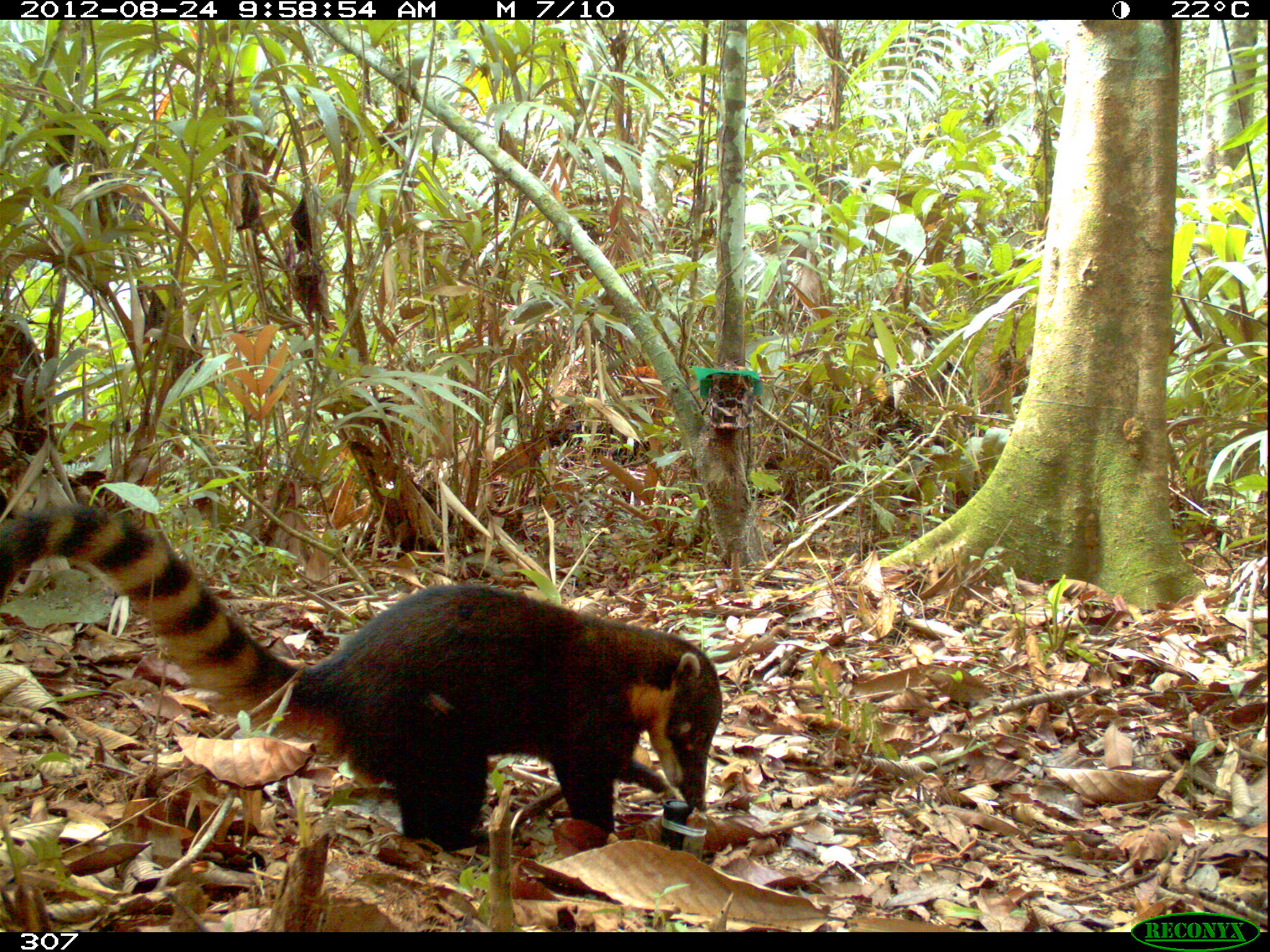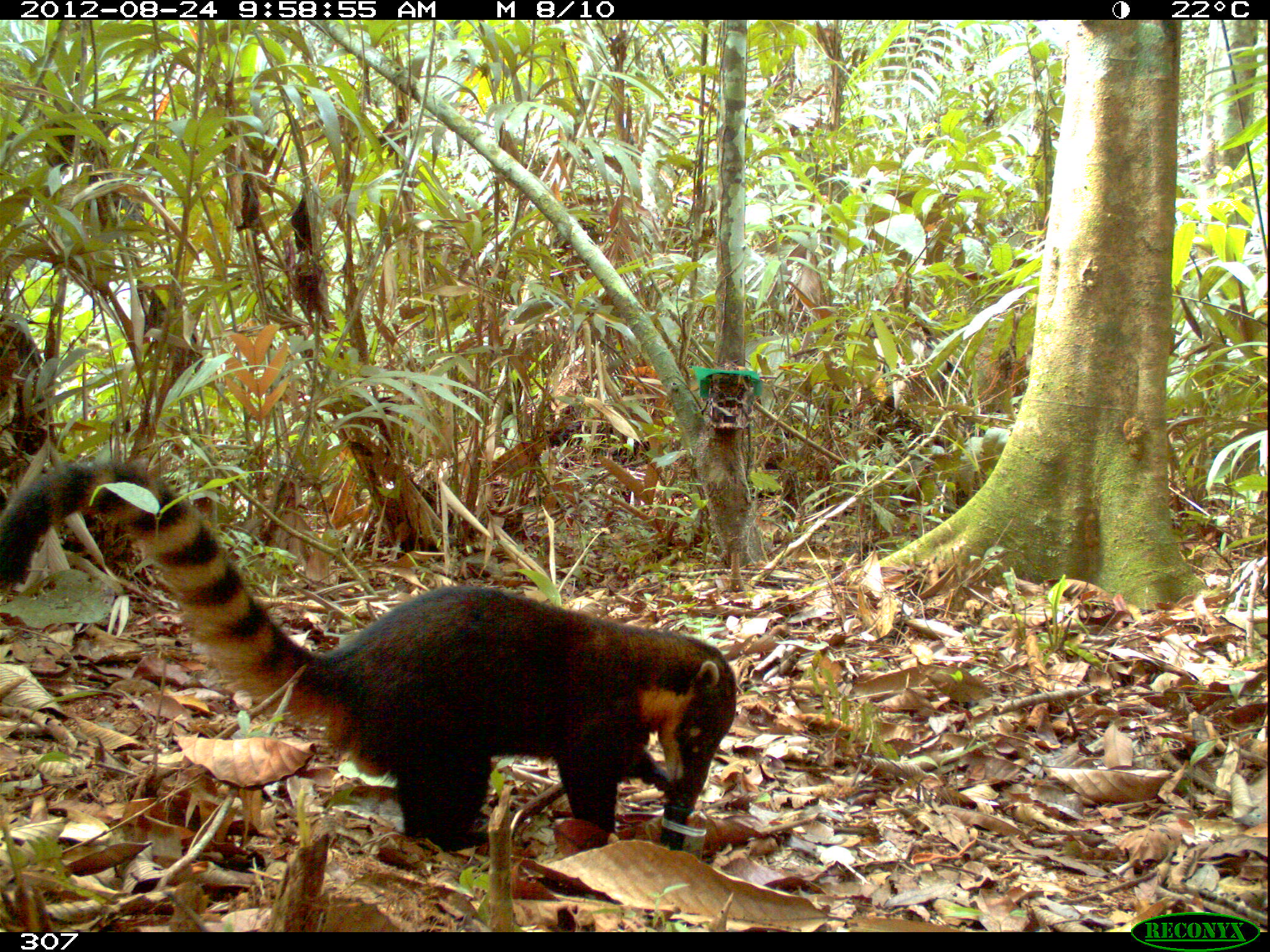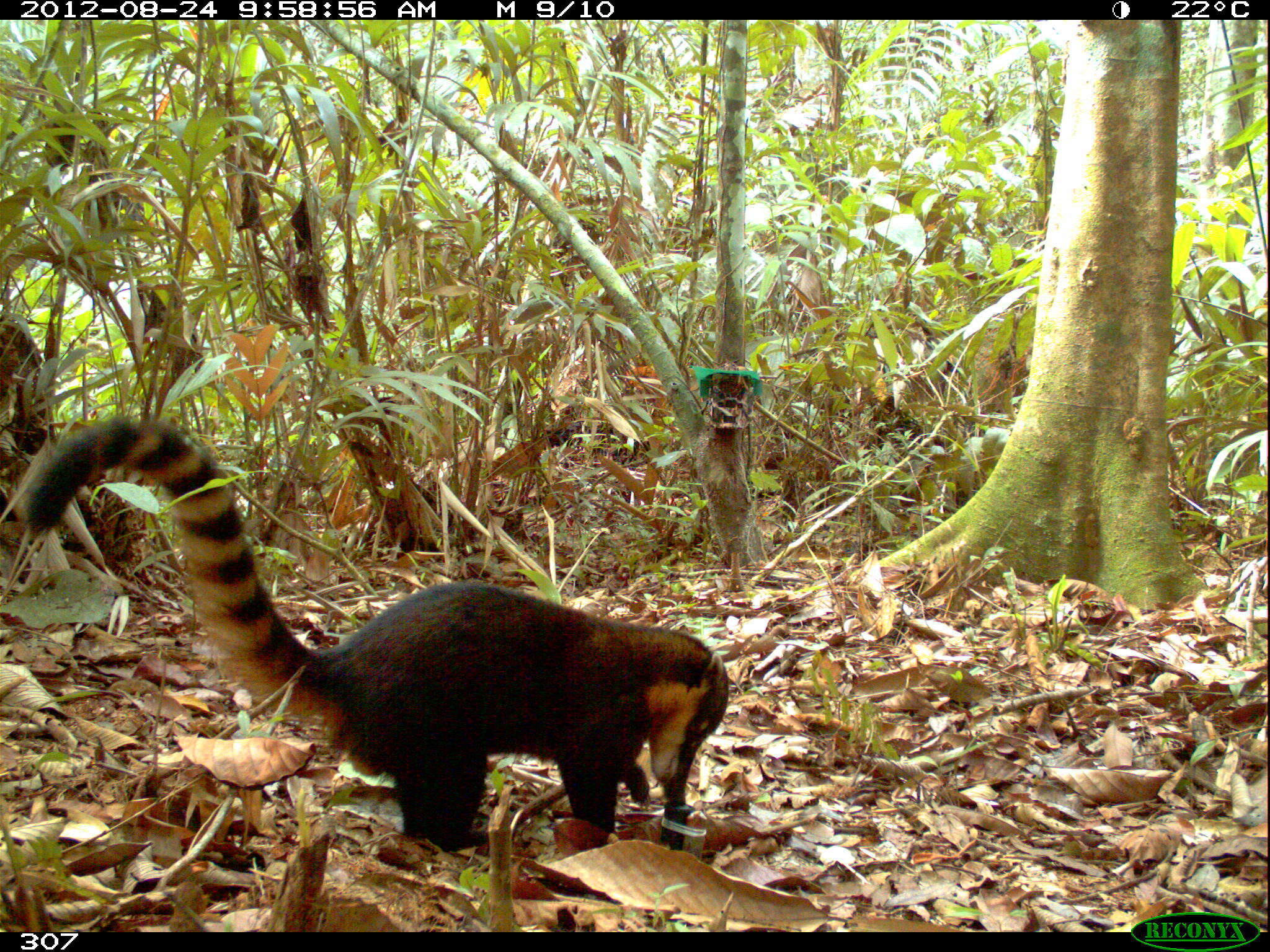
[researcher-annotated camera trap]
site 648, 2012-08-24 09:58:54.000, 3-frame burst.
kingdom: Animalia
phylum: Chordata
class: Mammalia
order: Carnivora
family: Procyonidae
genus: Nasua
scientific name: Nasua nasua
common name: south american coati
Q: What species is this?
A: Nasua nasua (south american coati).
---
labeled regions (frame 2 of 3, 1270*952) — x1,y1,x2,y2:
nasua nasua: 0,456,738,854